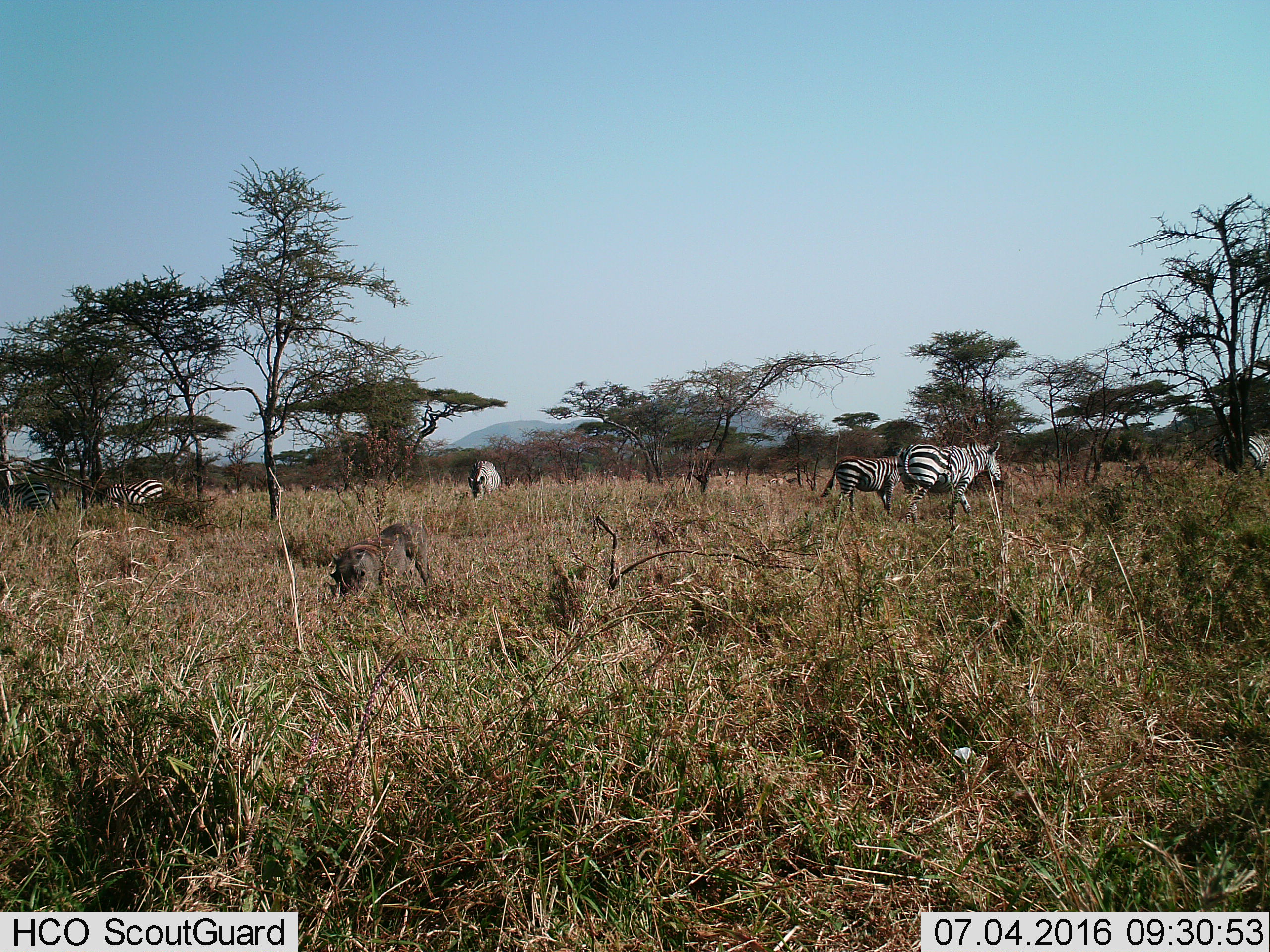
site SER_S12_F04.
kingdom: Animalia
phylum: Chordata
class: Mammalia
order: Artiodactyla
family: Suidae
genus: Phacochoerus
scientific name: Phacochoerus africanus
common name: warthog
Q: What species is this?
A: Warthog (Phacochoerus africanus).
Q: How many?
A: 1.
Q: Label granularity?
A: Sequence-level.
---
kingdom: Animalia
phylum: Chordata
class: Mammalia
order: Perissodactyla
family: Equidae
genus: Equus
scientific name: Equus quagga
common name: plains zebra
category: zebraplains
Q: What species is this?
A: Zebraplains (plains zebra) (Equus quagga).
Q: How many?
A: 6.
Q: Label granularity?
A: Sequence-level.